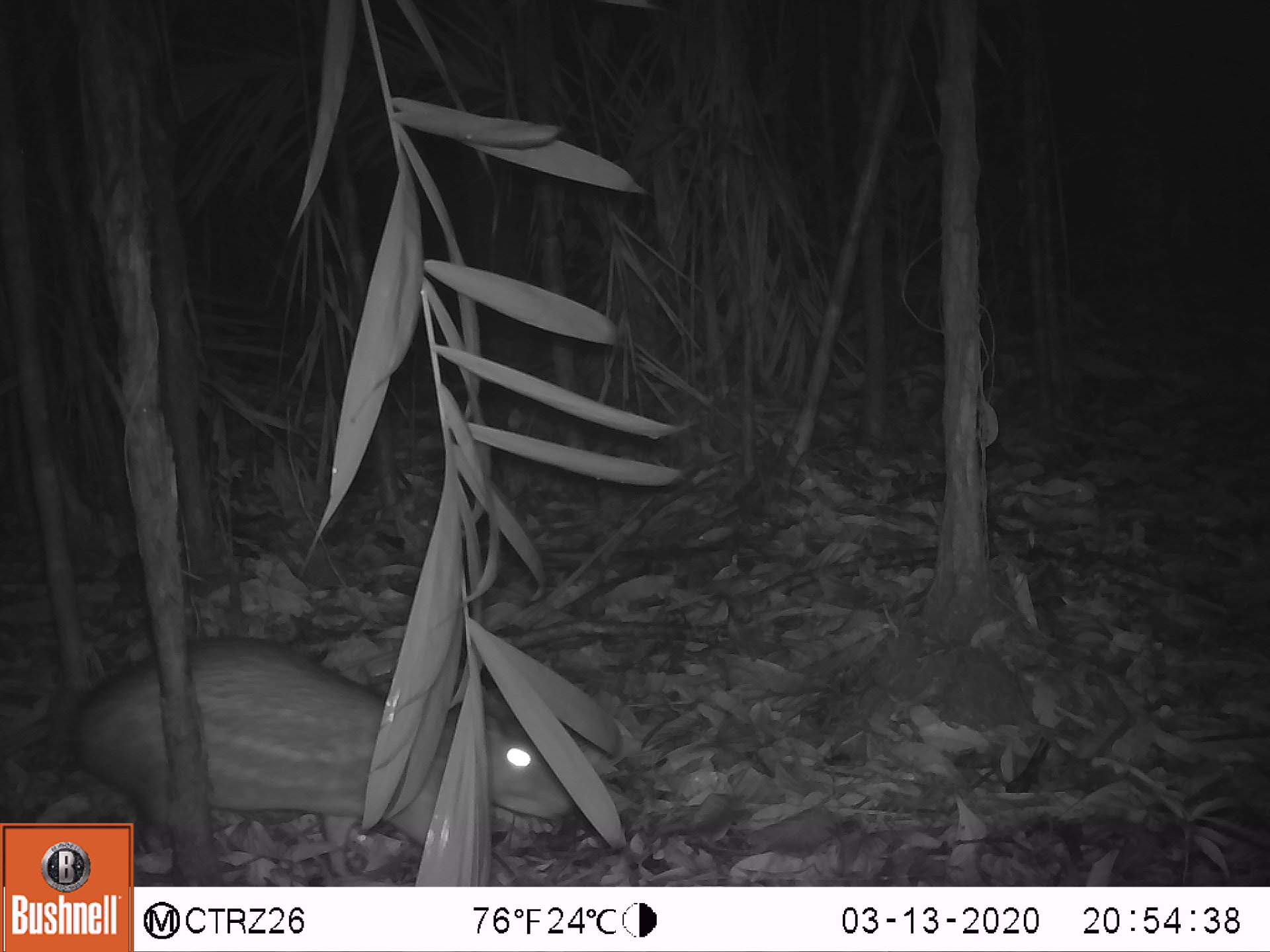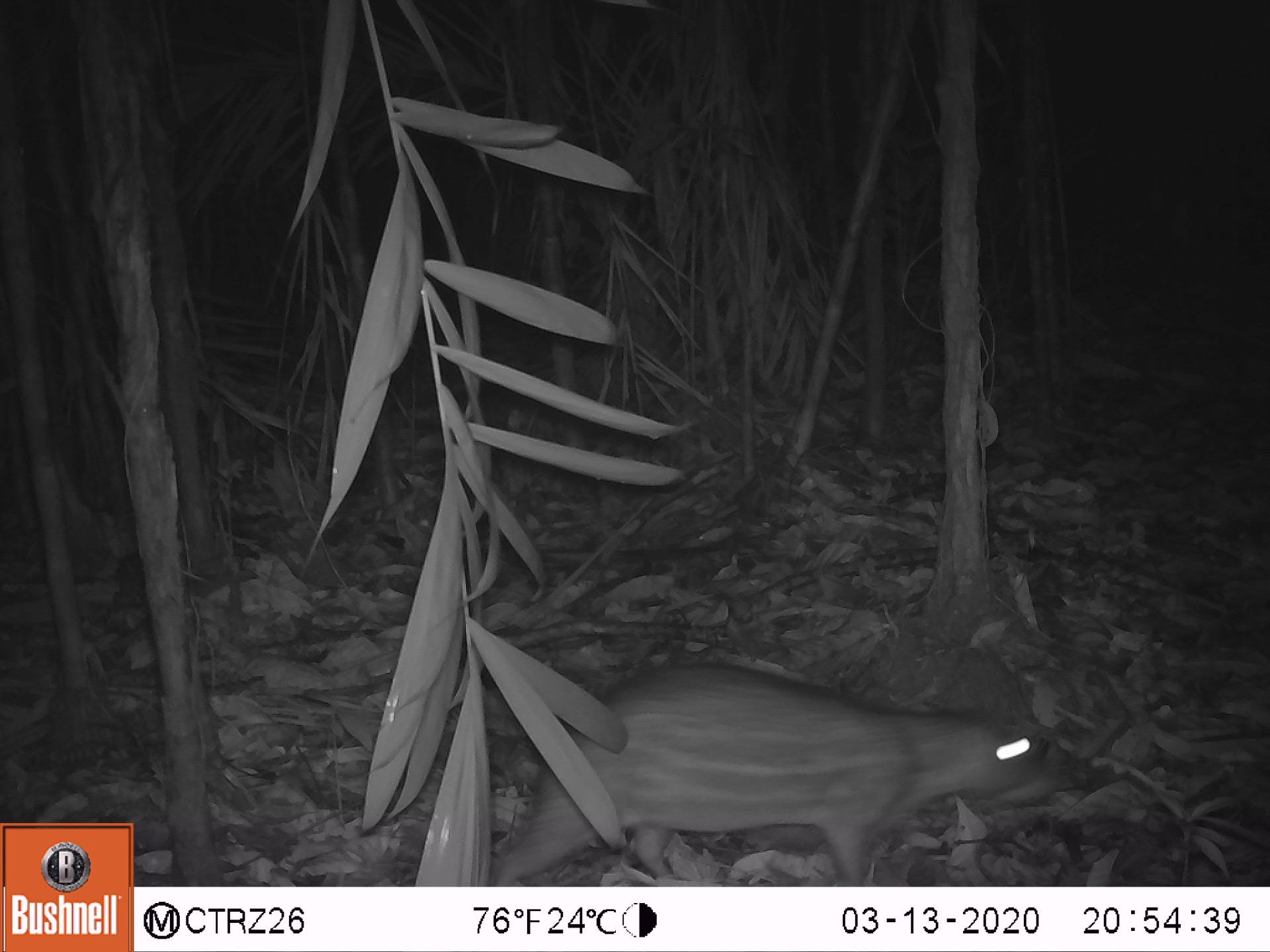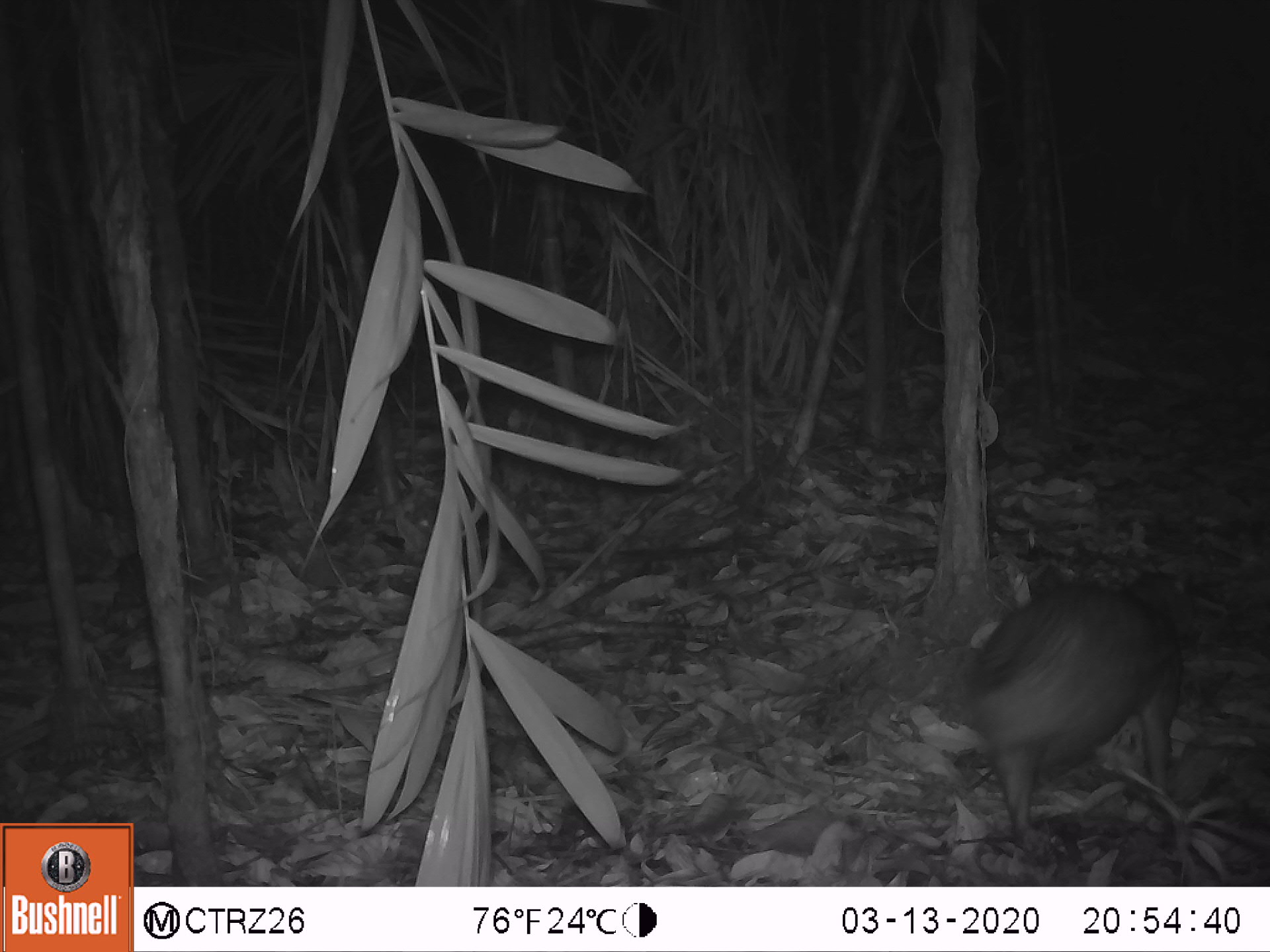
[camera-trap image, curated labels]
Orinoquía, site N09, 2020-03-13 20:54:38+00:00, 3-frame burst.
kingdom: Animalia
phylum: Chordata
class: Mammalia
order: Rodentia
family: Cuniculidae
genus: Cuniculus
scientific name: Cuniculus paca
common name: spotted paca